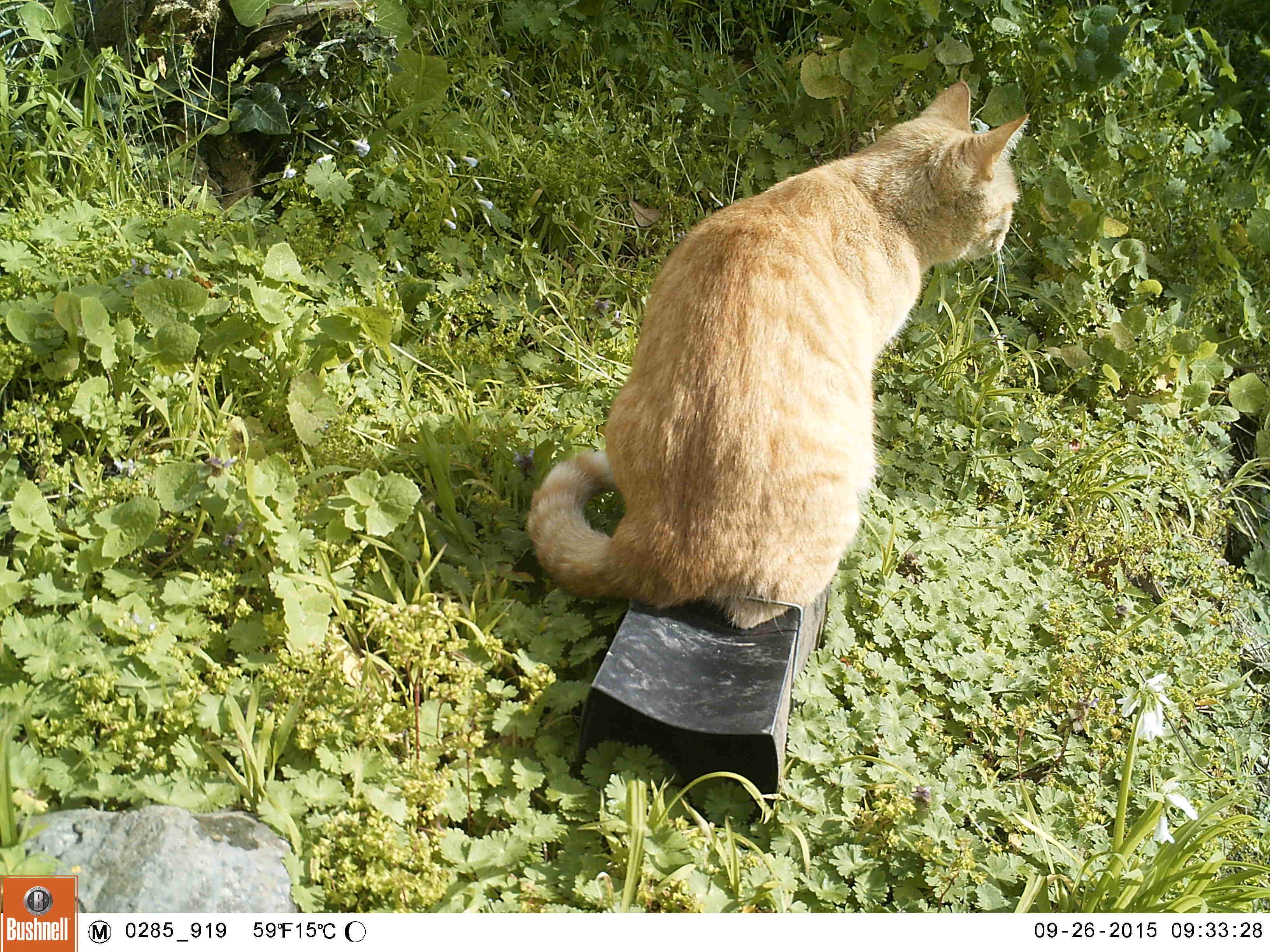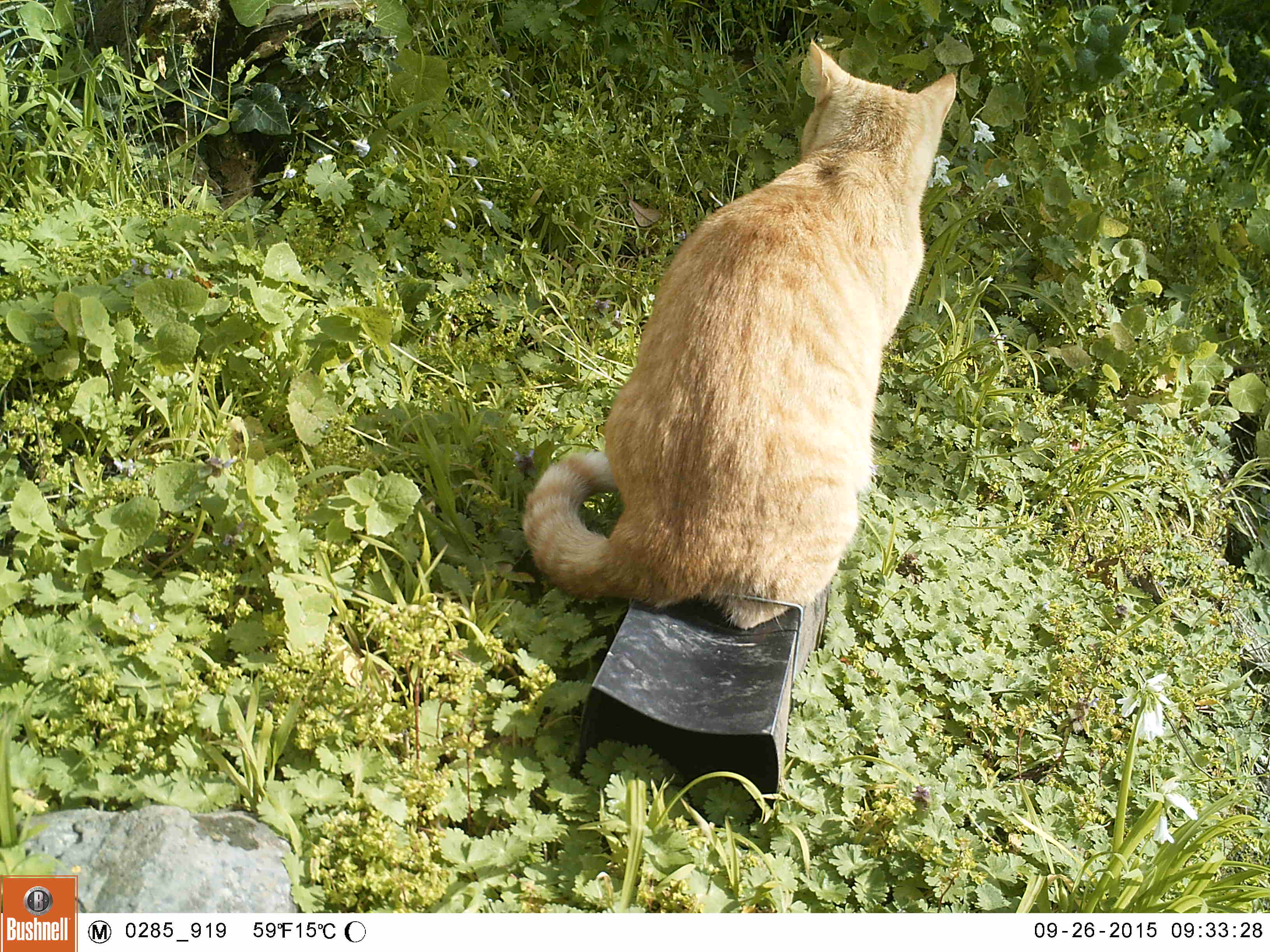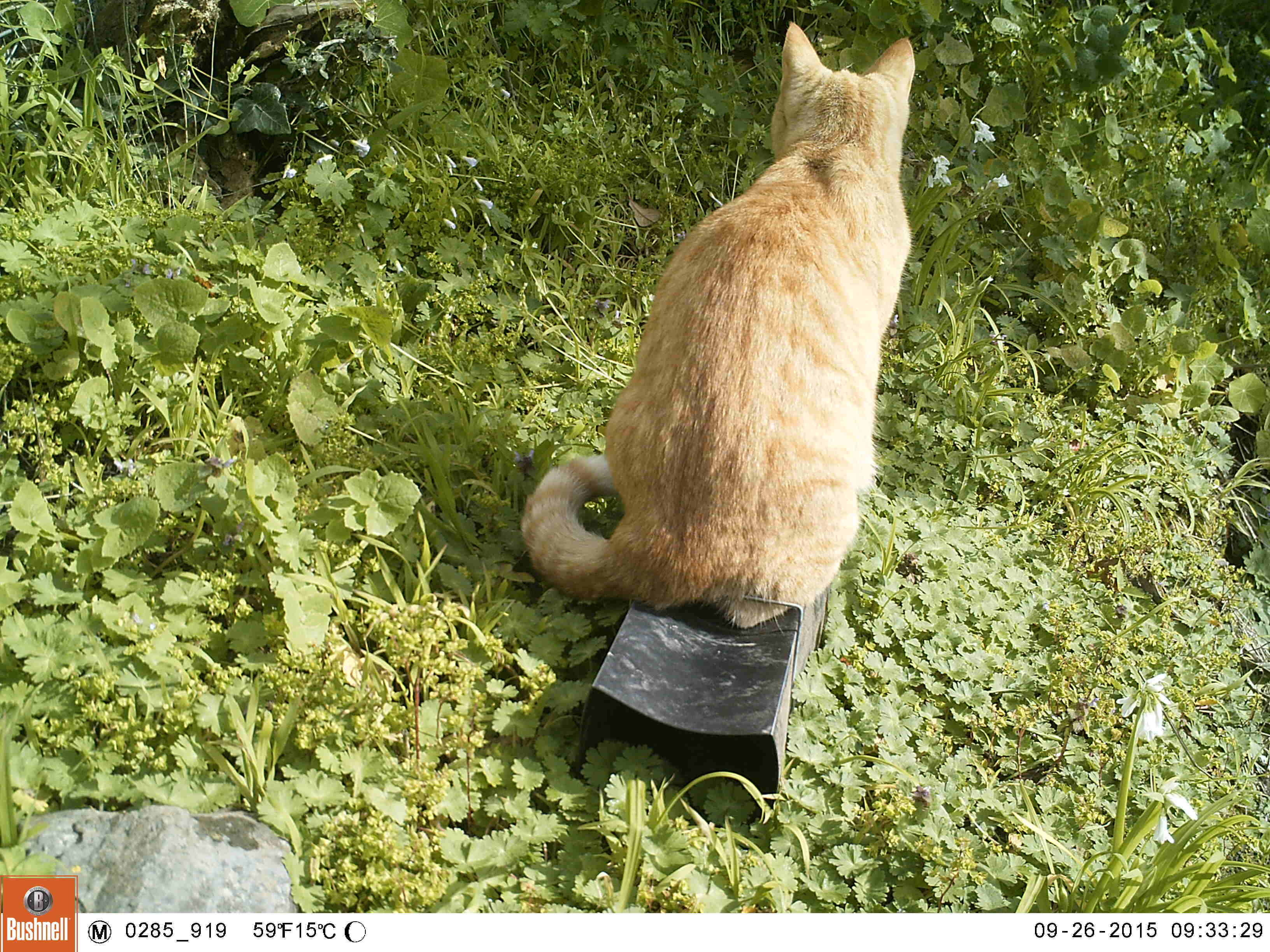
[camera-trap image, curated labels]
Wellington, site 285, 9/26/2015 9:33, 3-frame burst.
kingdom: Animalia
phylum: Chordata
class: Mammalia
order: Carnivora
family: Felidae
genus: Felis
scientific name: Felis catus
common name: cat